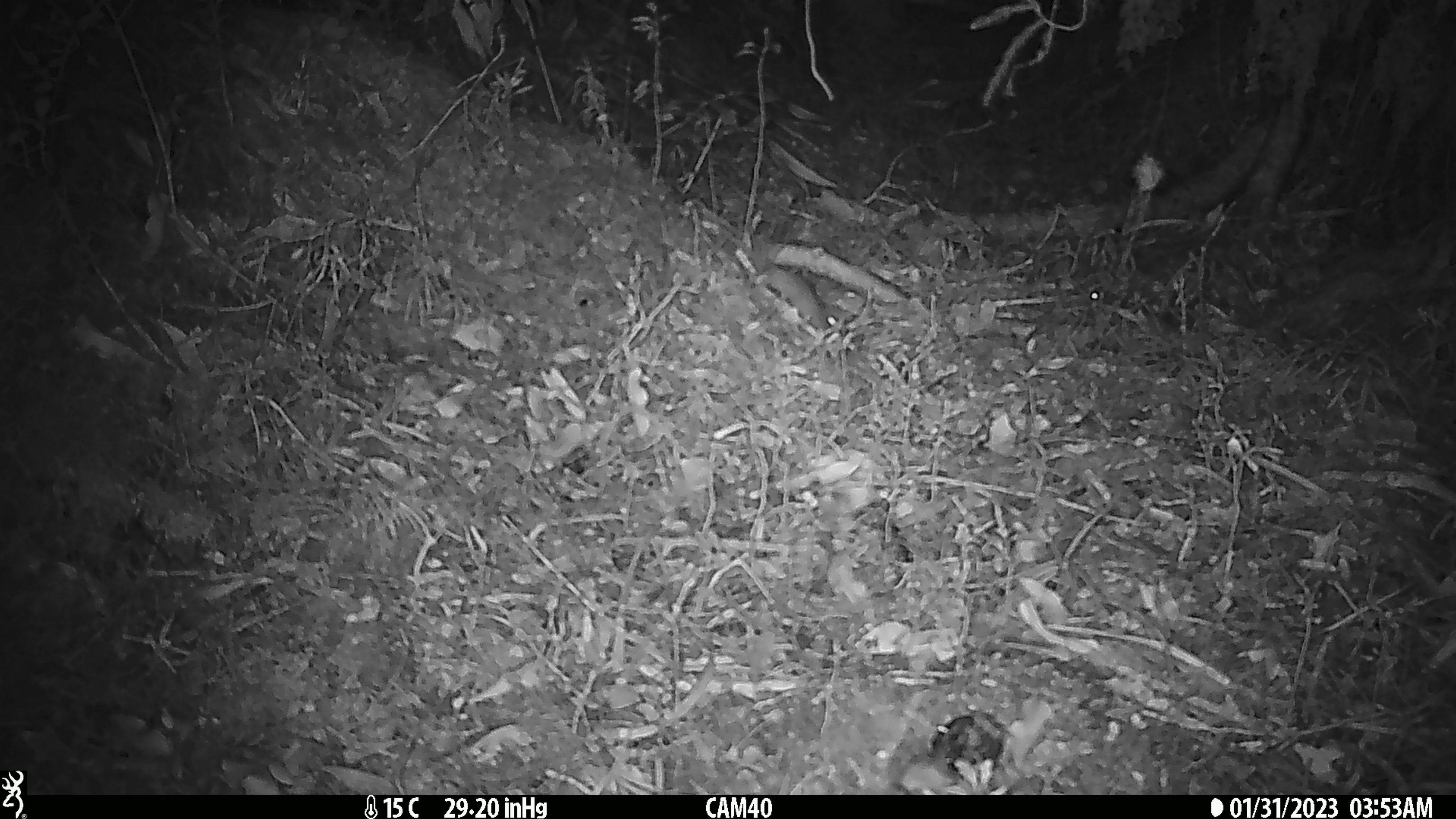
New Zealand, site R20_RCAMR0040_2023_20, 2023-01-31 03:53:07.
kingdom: Animalia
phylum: Chordata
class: Mammalia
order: Rodentia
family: Muridae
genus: Mus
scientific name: Mus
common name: mouse